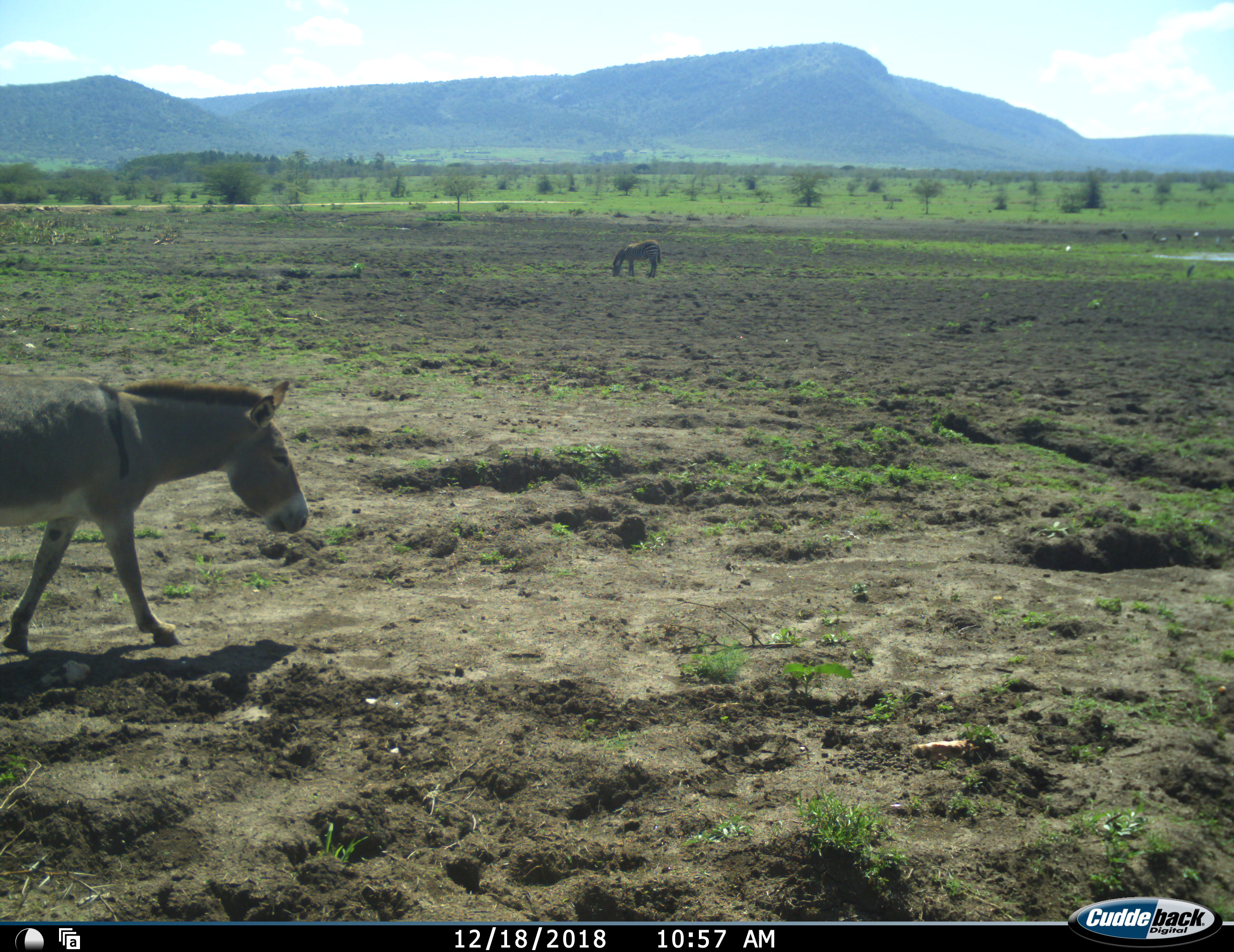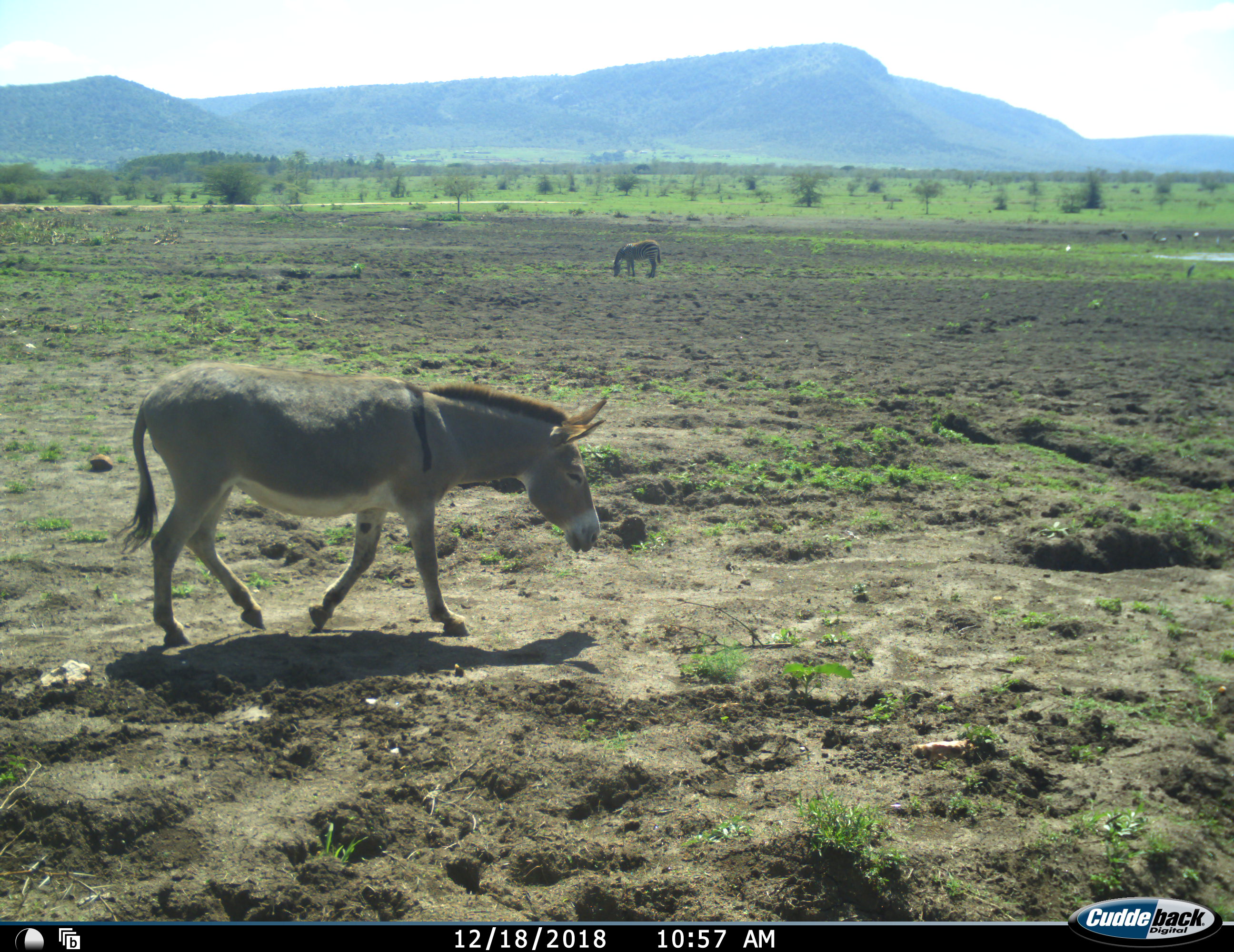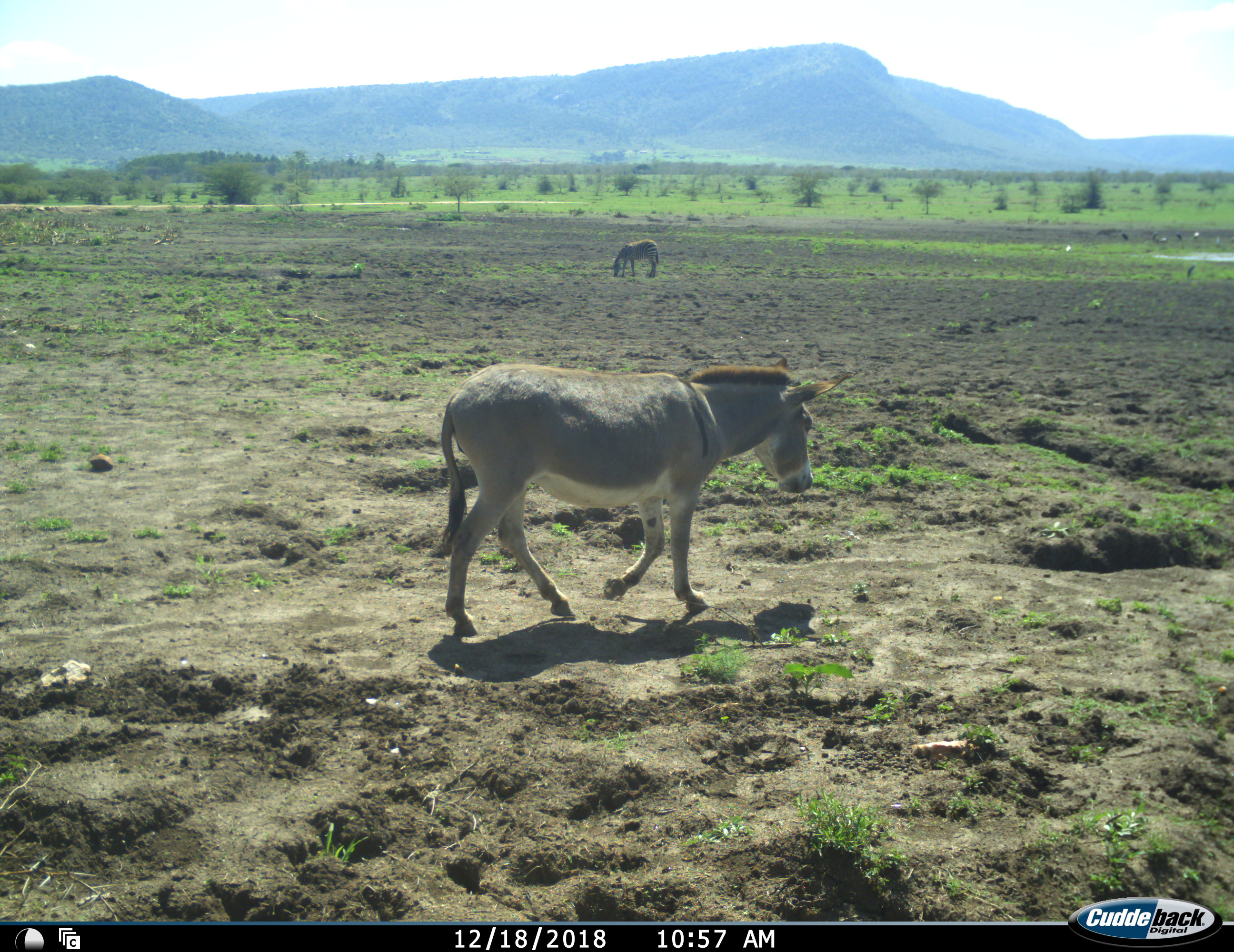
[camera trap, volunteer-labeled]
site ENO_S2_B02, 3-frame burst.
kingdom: Animalia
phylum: Chordata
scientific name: Vertebrata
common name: domestic animal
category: domesticanimal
Domesticanimal (domestic animal) (Vertebrata), count 1. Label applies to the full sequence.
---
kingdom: Animalia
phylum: Chordata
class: Mammalia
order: Perissodactyla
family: Equidae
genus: Equus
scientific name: Equus quagga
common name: plains zebra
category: zebraplains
Zebraplains (plains zebra) (Equus quagga), count 1. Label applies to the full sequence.